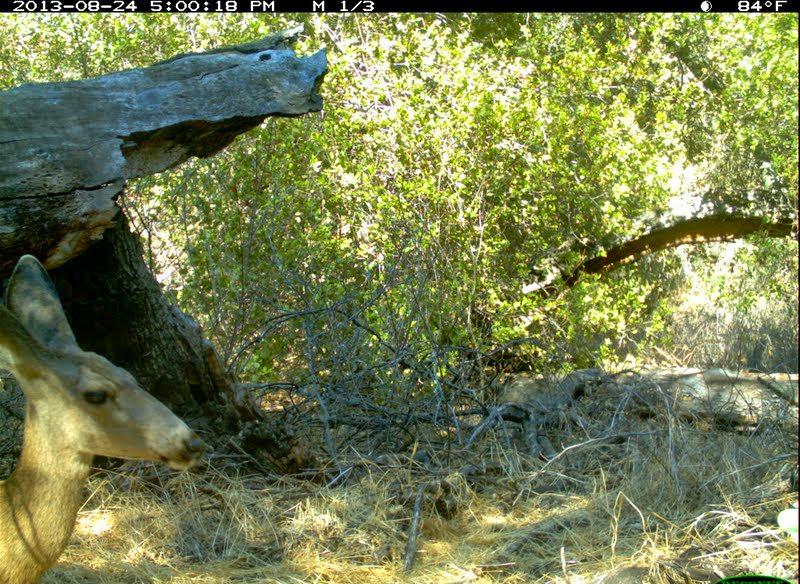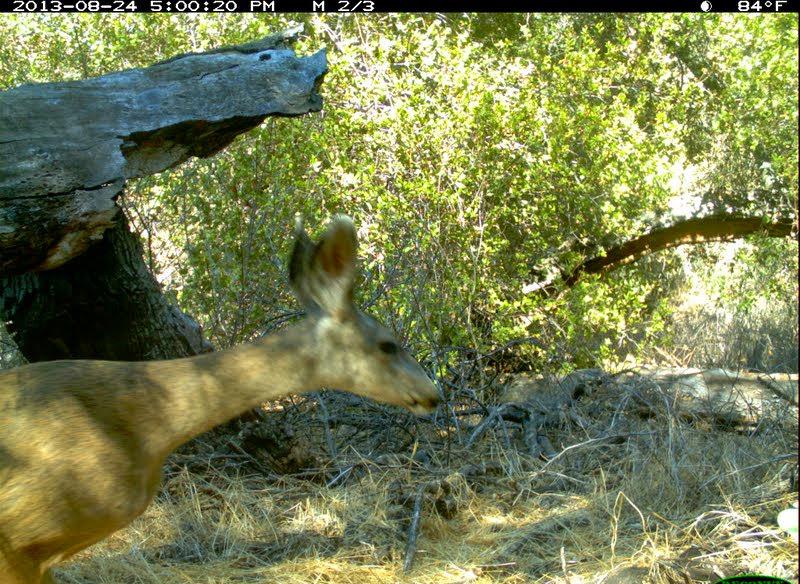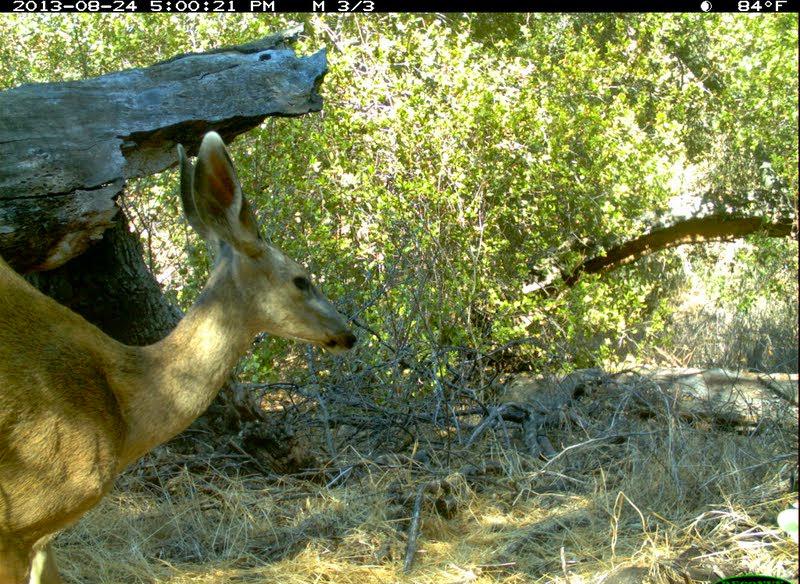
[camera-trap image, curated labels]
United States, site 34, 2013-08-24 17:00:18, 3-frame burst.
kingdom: Animalia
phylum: Chordata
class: Mammalia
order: Artiodactyla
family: Cervidae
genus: Odocoileus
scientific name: Odocoileus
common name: deer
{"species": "deer (Odocoileus)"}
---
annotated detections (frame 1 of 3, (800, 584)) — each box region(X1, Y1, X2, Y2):
deer: region(0, 255, 205, 584)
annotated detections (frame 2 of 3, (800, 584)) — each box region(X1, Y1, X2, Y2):
deer: region(0, 214, 440, 584)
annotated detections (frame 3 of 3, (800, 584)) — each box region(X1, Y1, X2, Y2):
deer: region(0, 132, 357, 583)